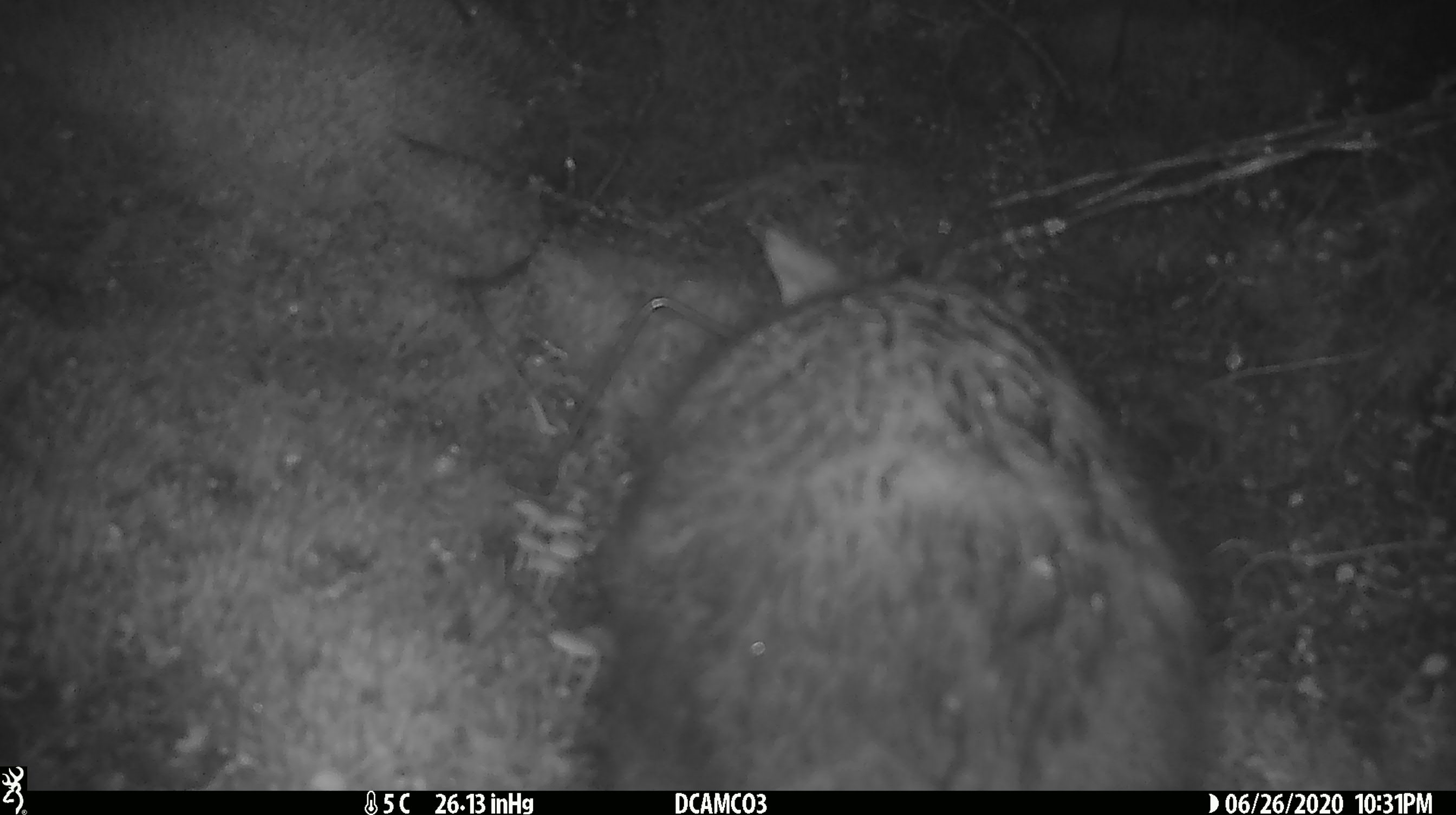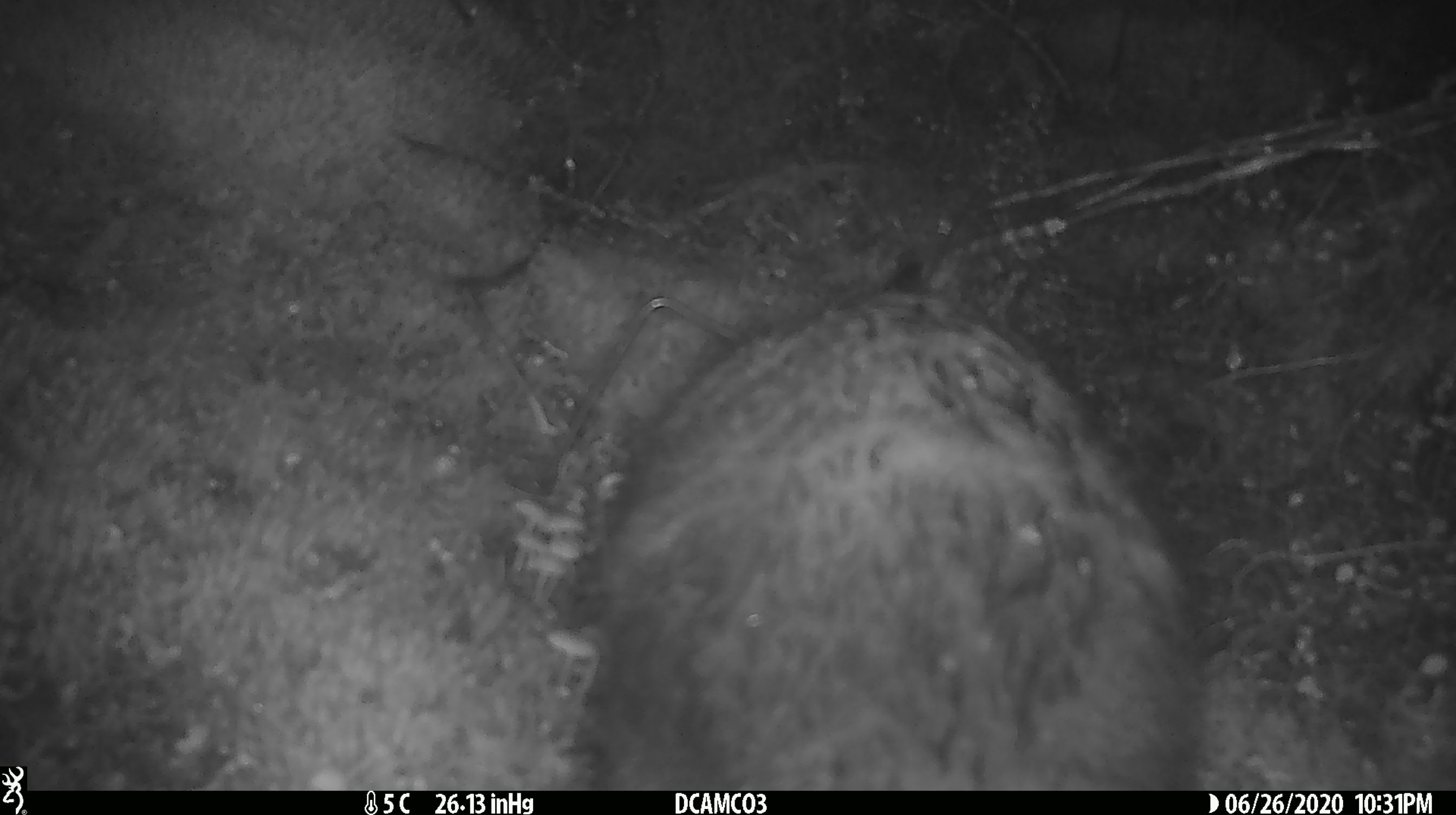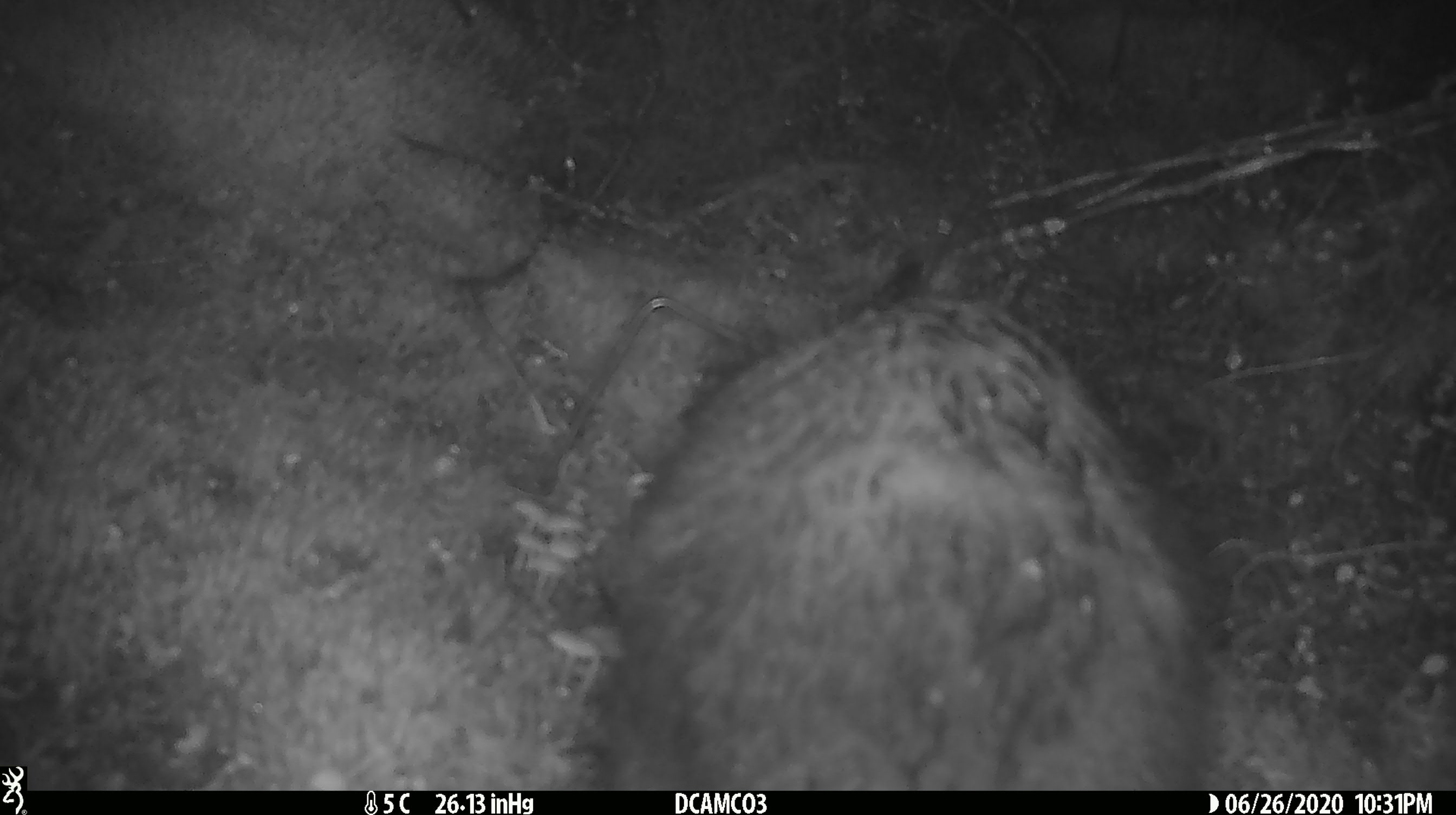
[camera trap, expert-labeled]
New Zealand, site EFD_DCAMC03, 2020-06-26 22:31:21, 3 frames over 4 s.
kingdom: Animalia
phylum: Chordata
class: Mammalia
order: Diprotodontia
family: Phalangeridae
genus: Trichosurus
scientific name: Trichosurus vulpecula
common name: common brushtail possum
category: possum